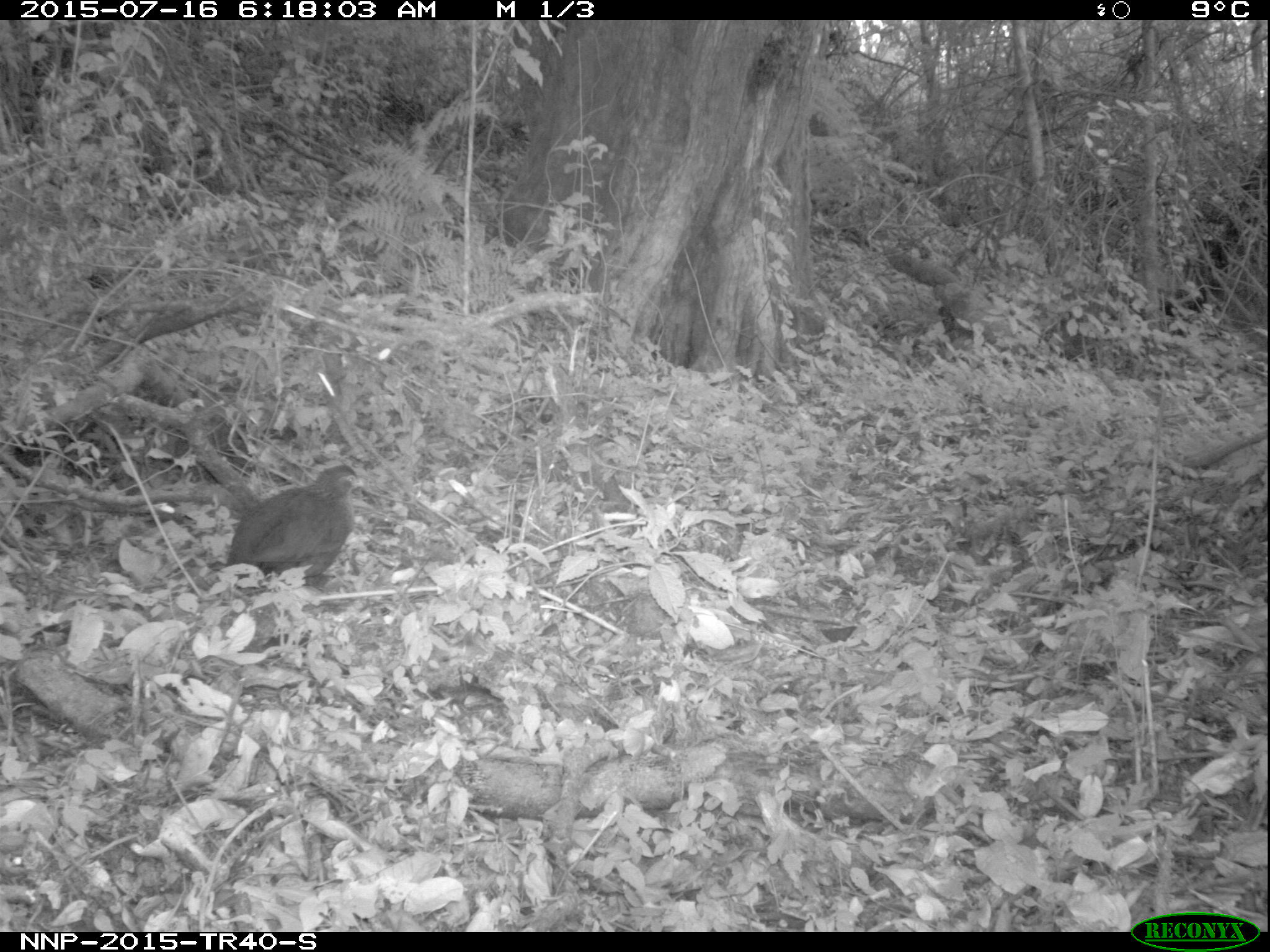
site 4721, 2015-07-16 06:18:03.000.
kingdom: Animalia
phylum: Chordata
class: Aves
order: Galliformes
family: Phasianidae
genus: Pternistis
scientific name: Pternistis nobilis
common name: handsome francolin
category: francolinus nobilis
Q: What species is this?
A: Francolinus nobilis (handsome francolin) (Pternistis nobilis).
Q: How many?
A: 1.